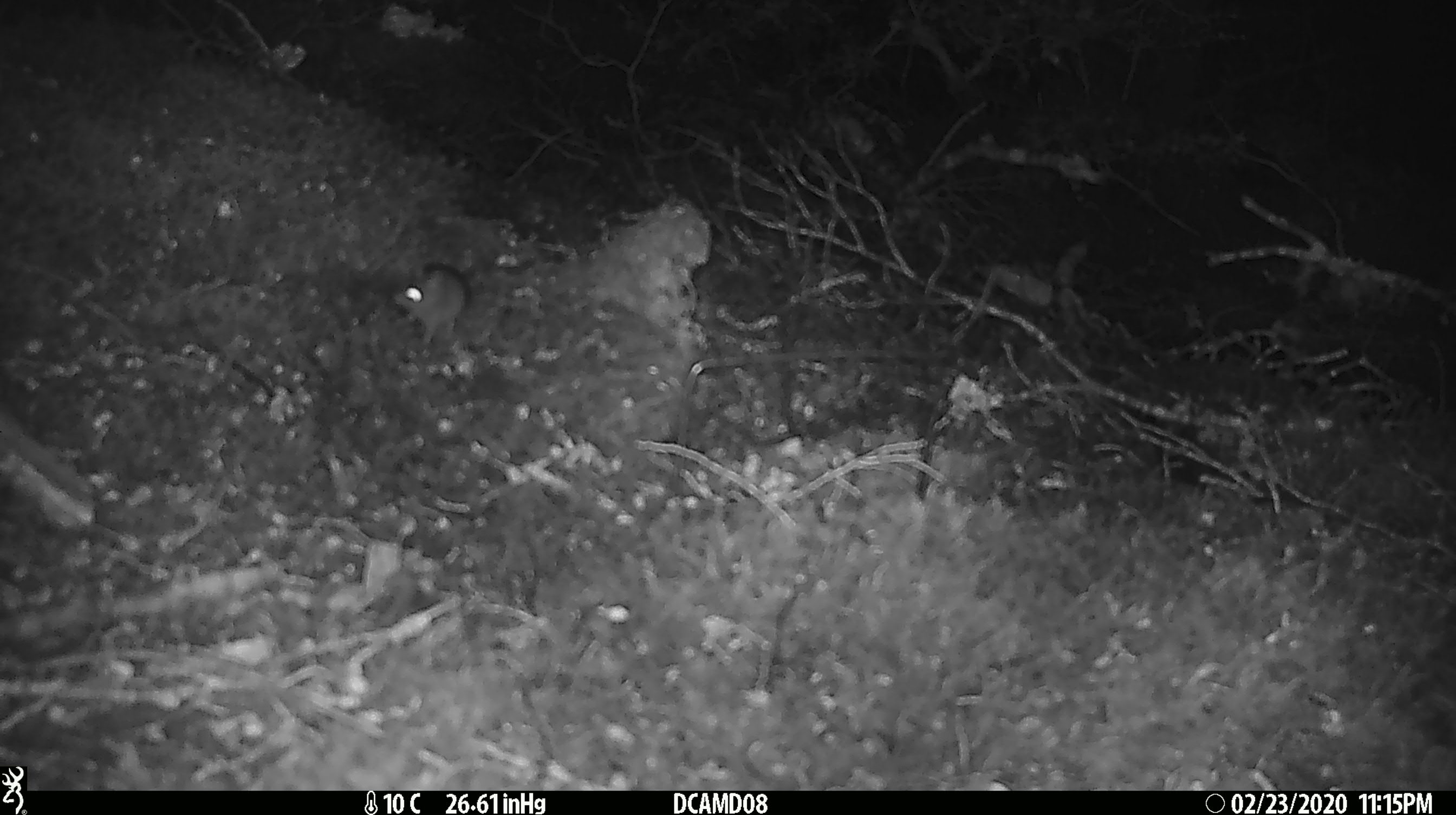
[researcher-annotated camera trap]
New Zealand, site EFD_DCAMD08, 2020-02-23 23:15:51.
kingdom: Animalia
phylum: Chordata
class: Mammalia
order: Rodentia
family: Muridae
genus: Mus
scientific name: Mus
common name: mouse